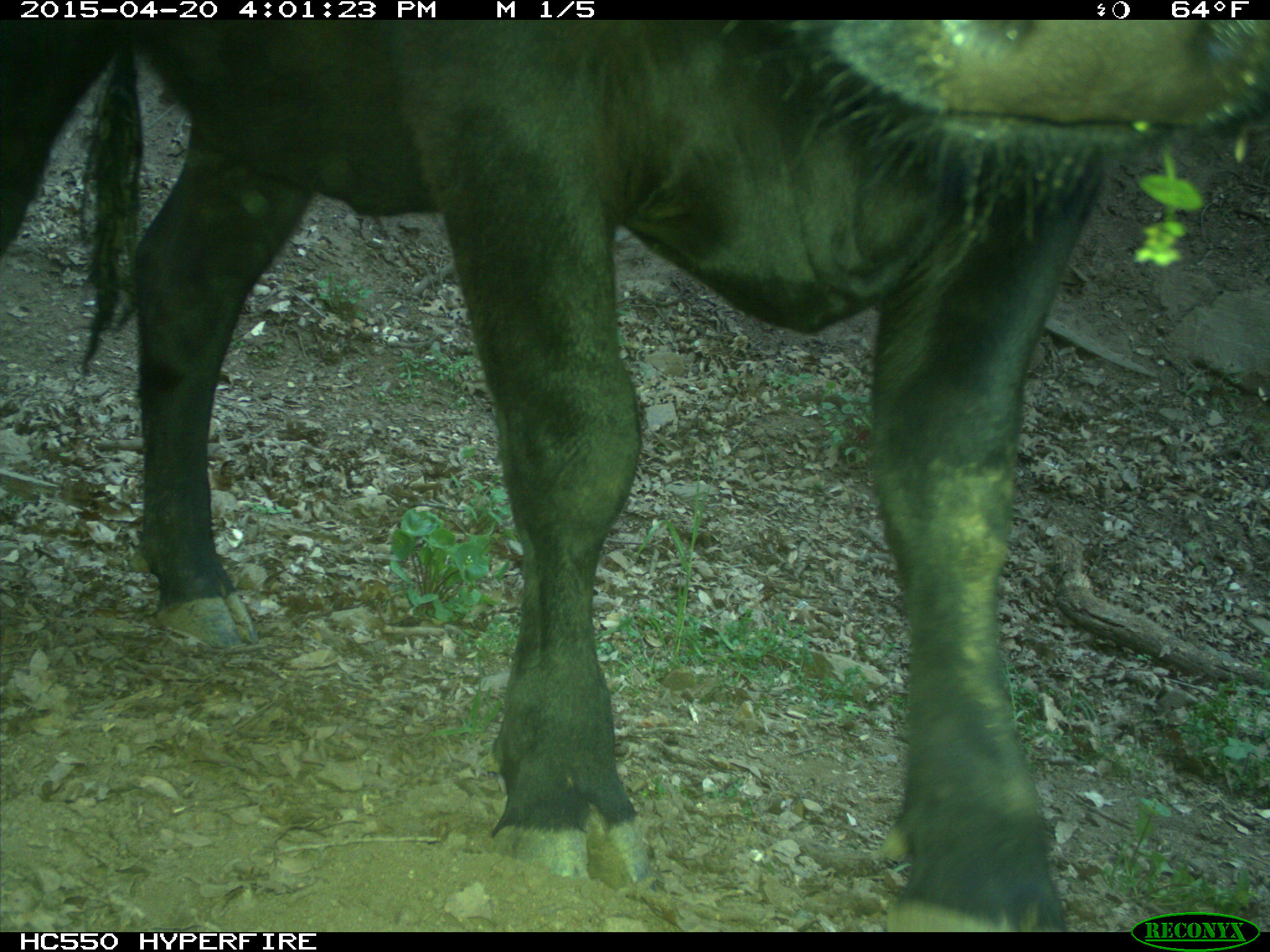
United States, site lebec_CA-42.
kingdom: Animalia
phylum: Chordata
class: Mammalia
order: Artiodactyla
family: Bovidae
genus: Bos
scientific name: Bos taurus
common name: domestic cow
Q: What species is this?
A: Bos taurus (domestic cow).